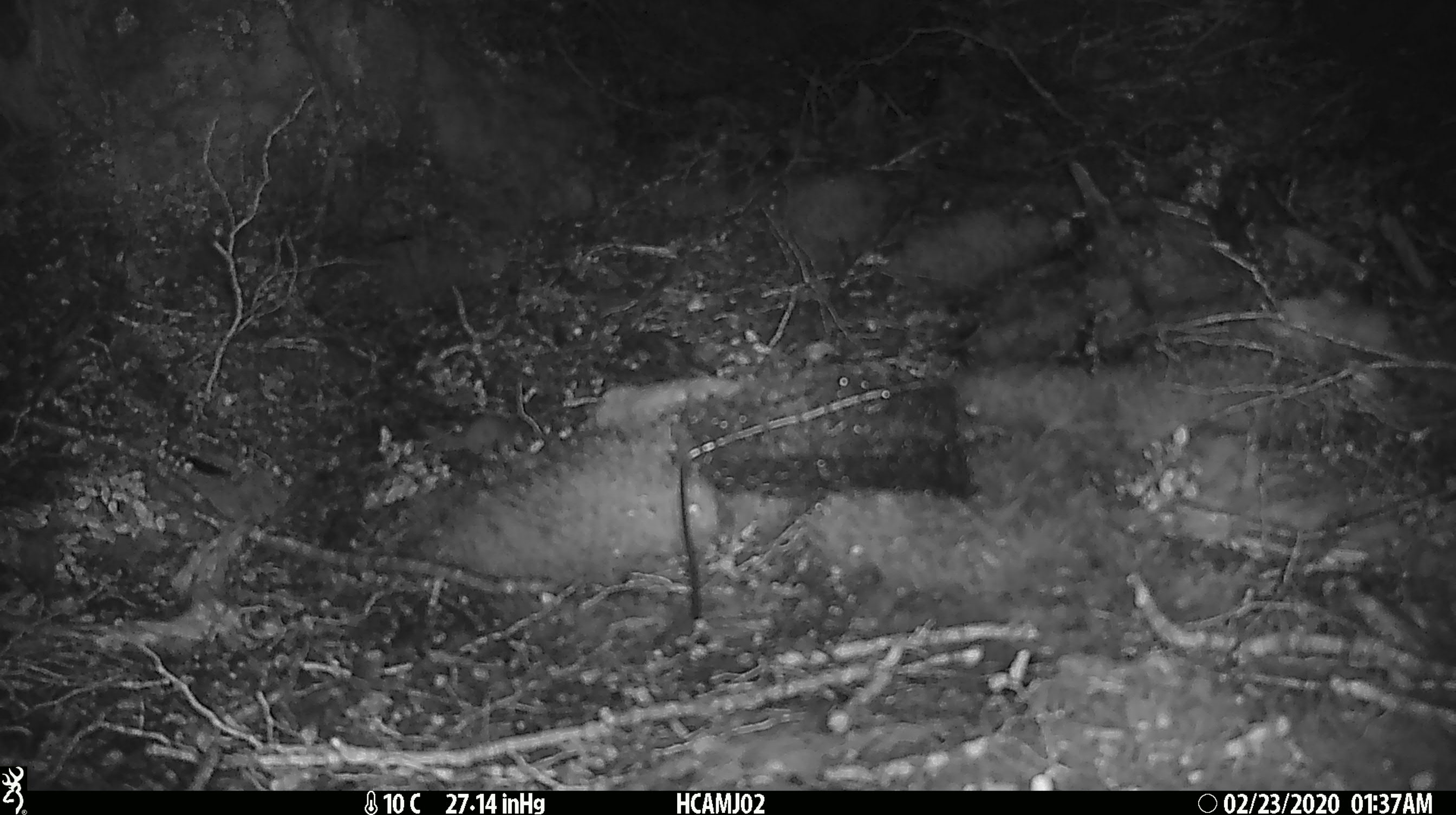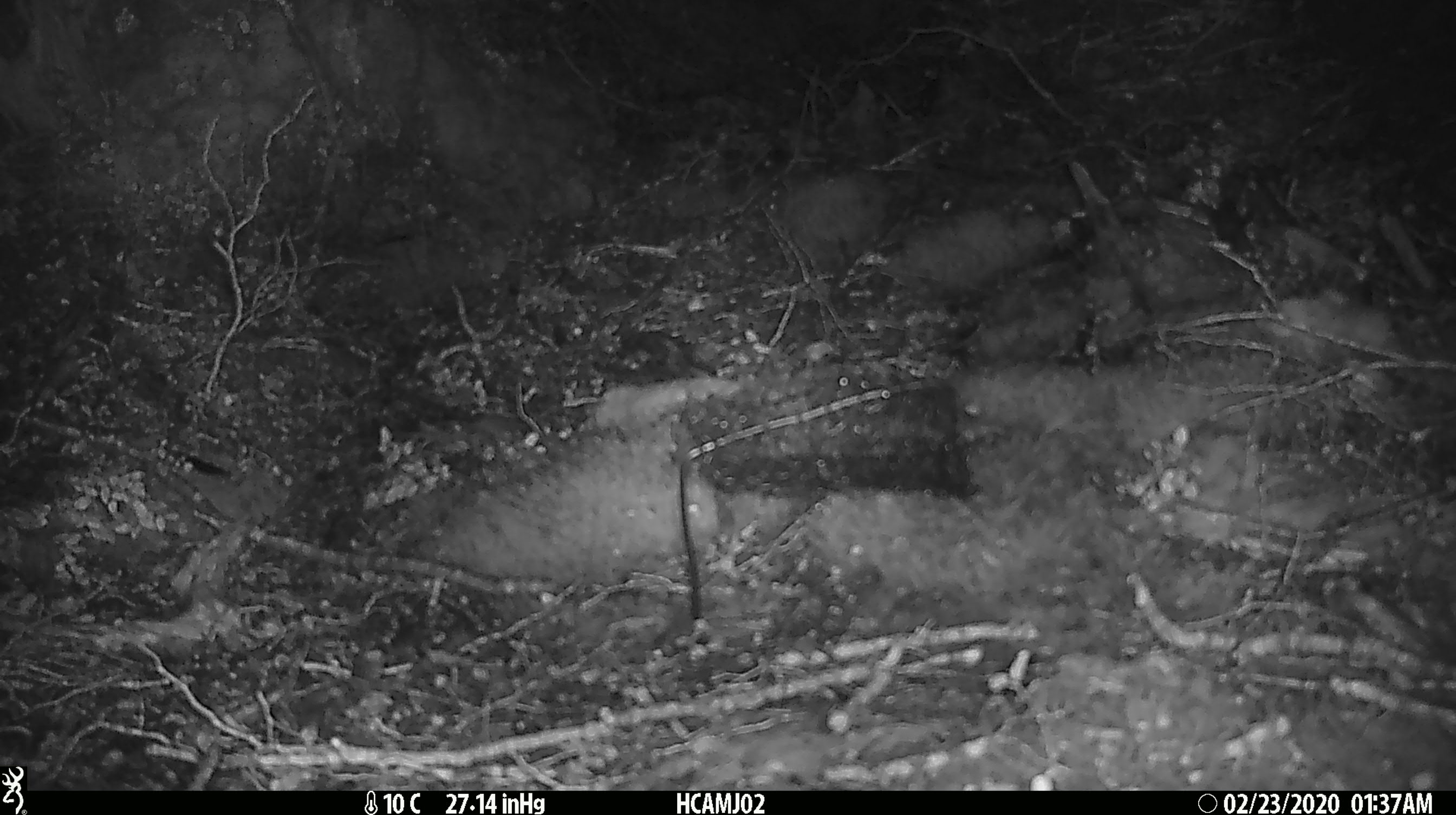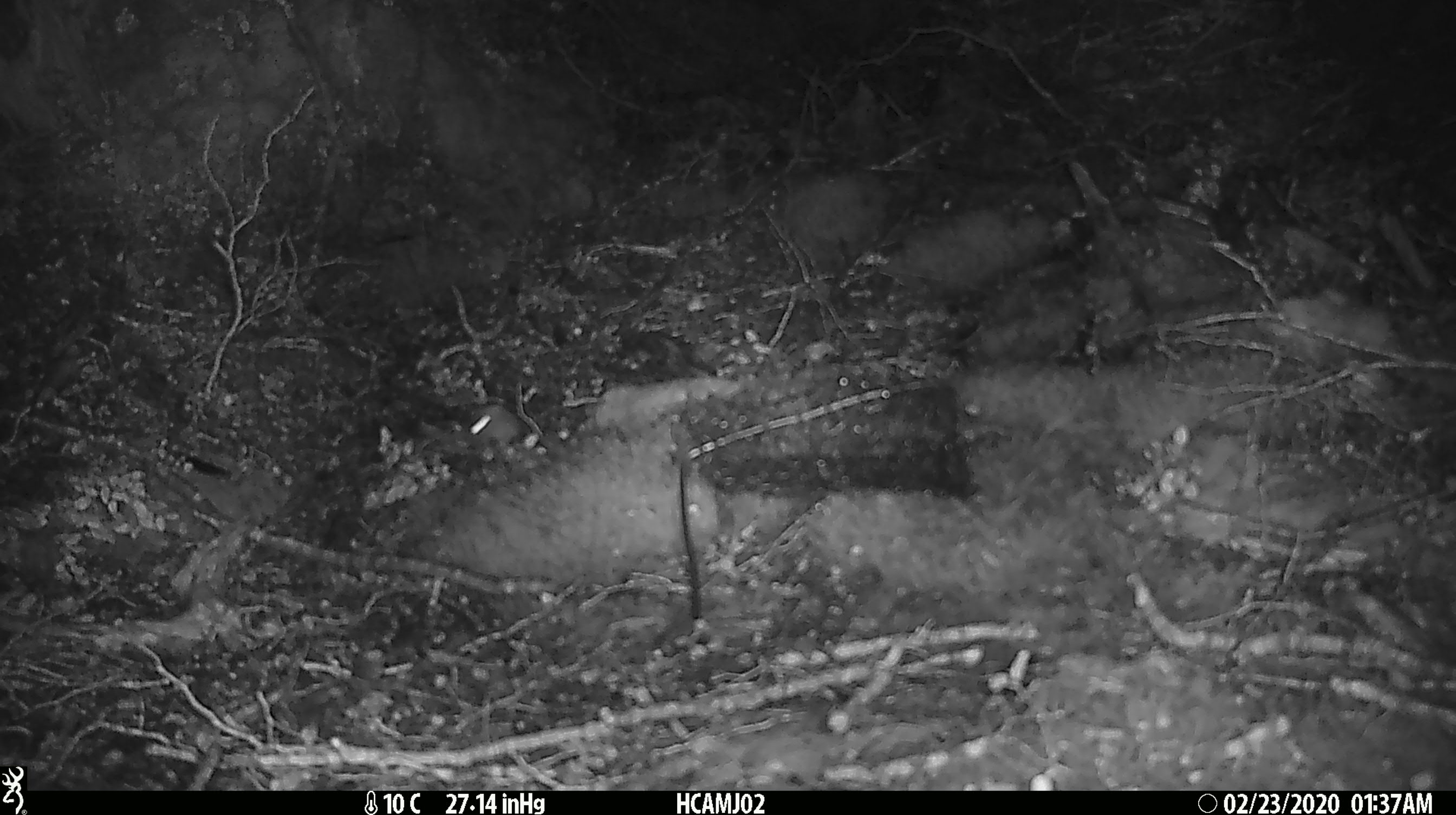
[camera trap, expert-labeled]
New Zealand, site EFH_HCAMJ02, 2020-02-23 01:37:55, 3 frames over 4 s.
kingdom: Animalia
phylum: Chordata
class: Mammalia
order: Rodentia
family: Muridae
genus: Mus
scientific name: Mus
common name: mouse